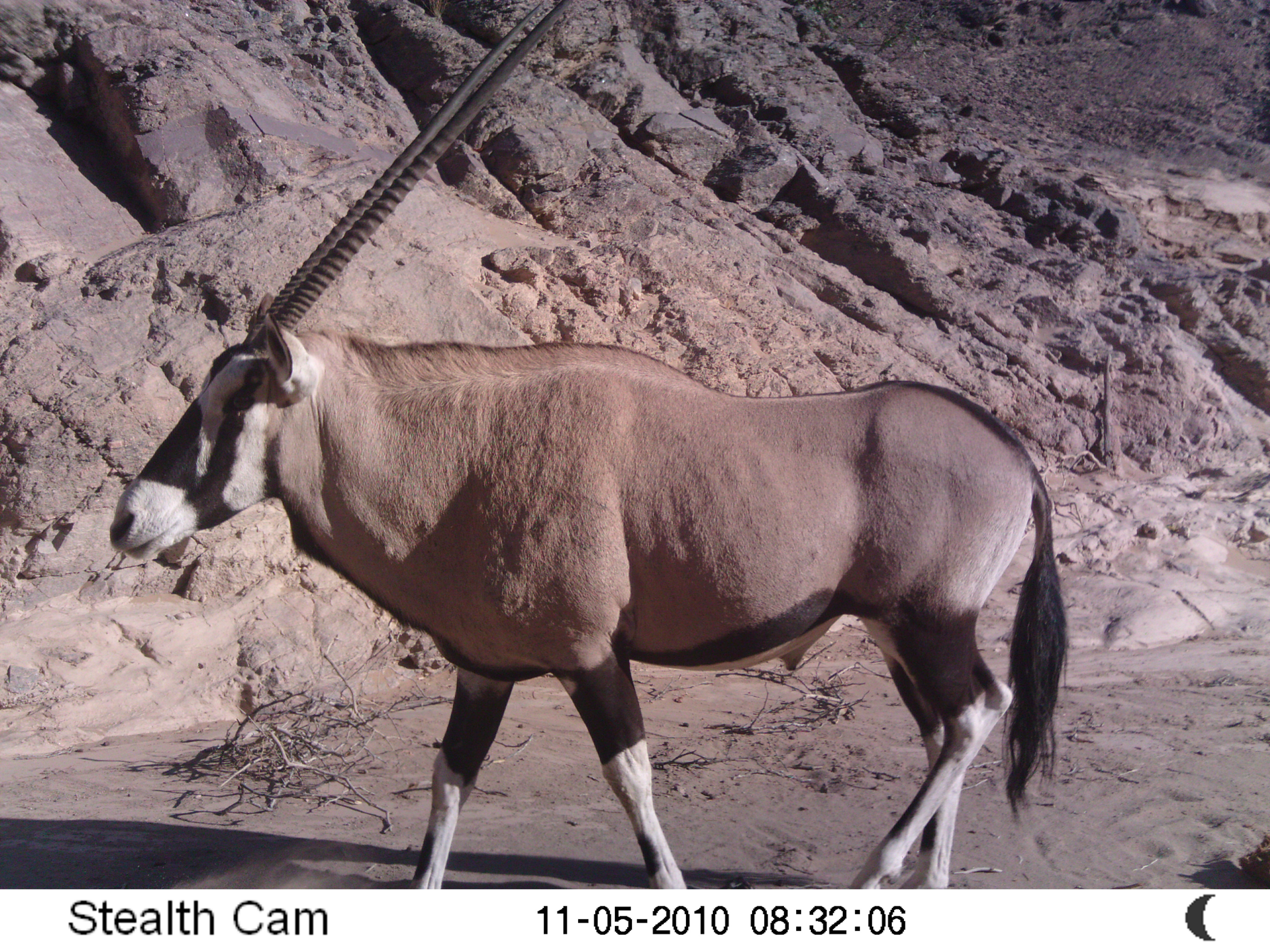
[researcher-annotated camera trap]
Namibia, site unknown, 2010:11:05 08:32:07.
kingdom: Animalia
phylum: Chordata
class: Mammalia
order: Artiodactyla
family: Bovidae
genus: Oryx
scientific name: Oryx gazella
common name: gemsbok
Oryx gazella (gemsbok).